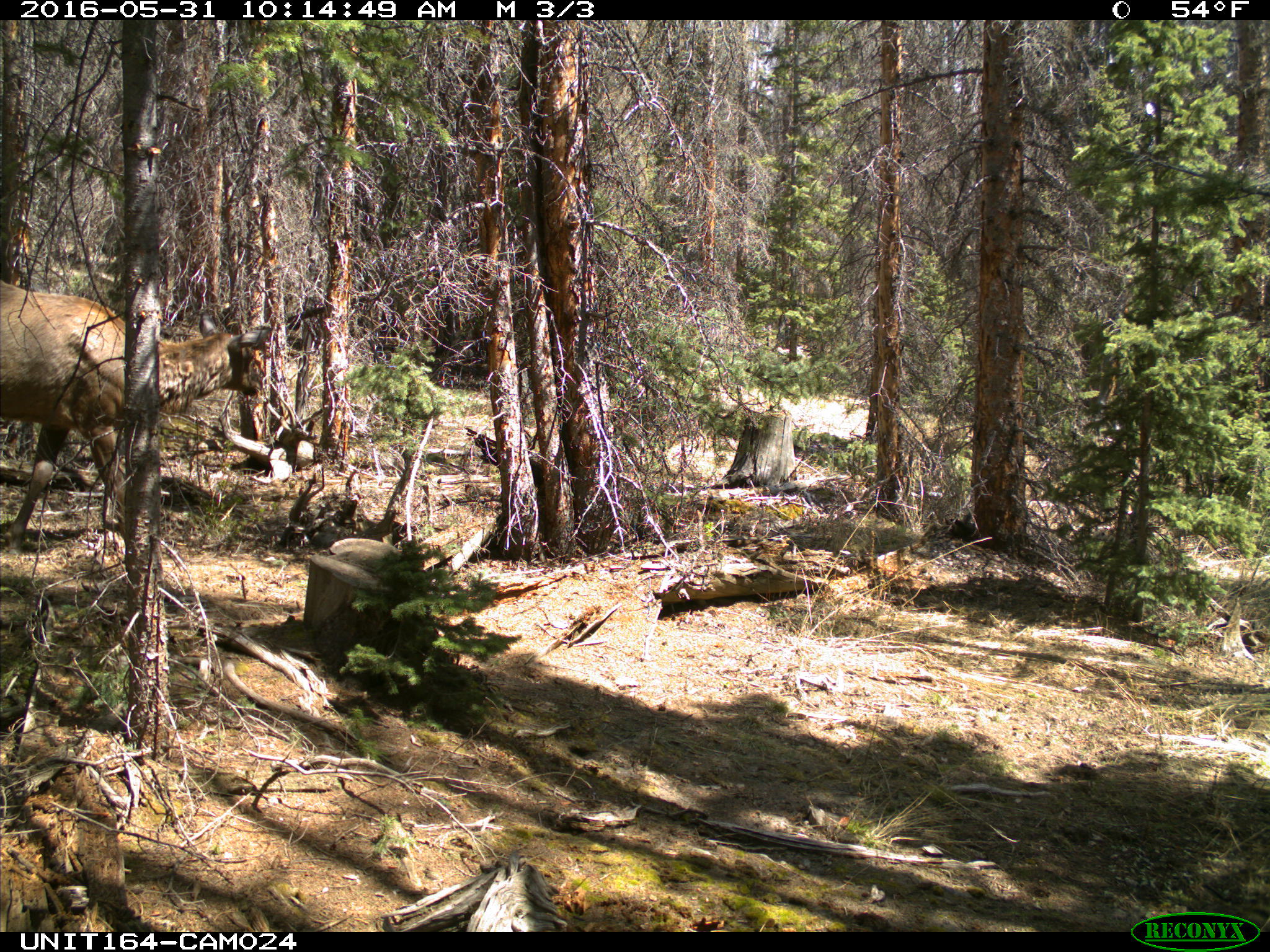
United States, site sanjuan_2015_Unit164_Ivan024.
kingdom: Animalia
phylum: Chordata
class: Mammalia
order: Artiodactyla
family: Cervidae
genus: Cervus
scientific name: Cervus elaphus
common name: red deer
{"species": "Cervus elaphus (red deer)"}